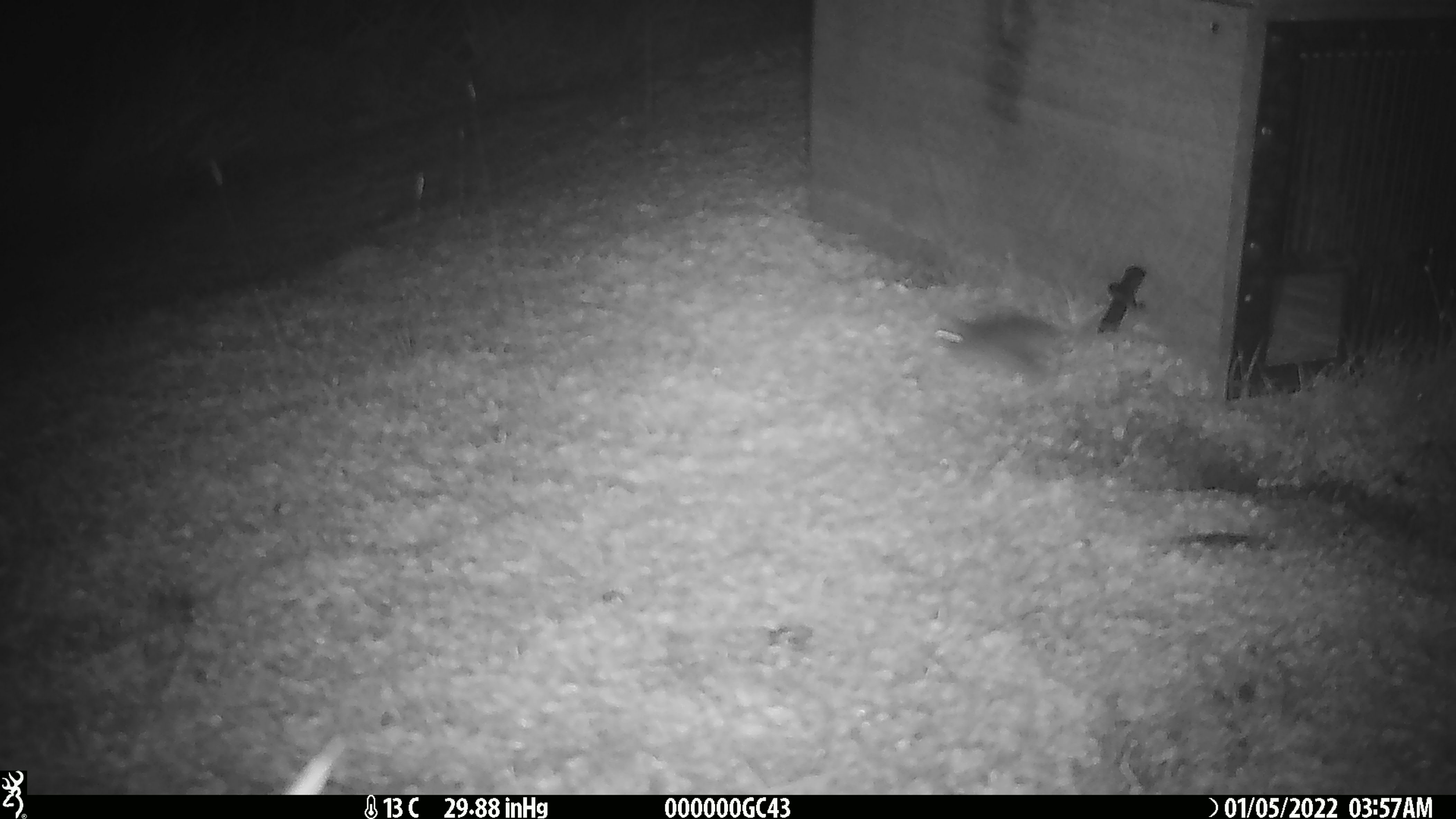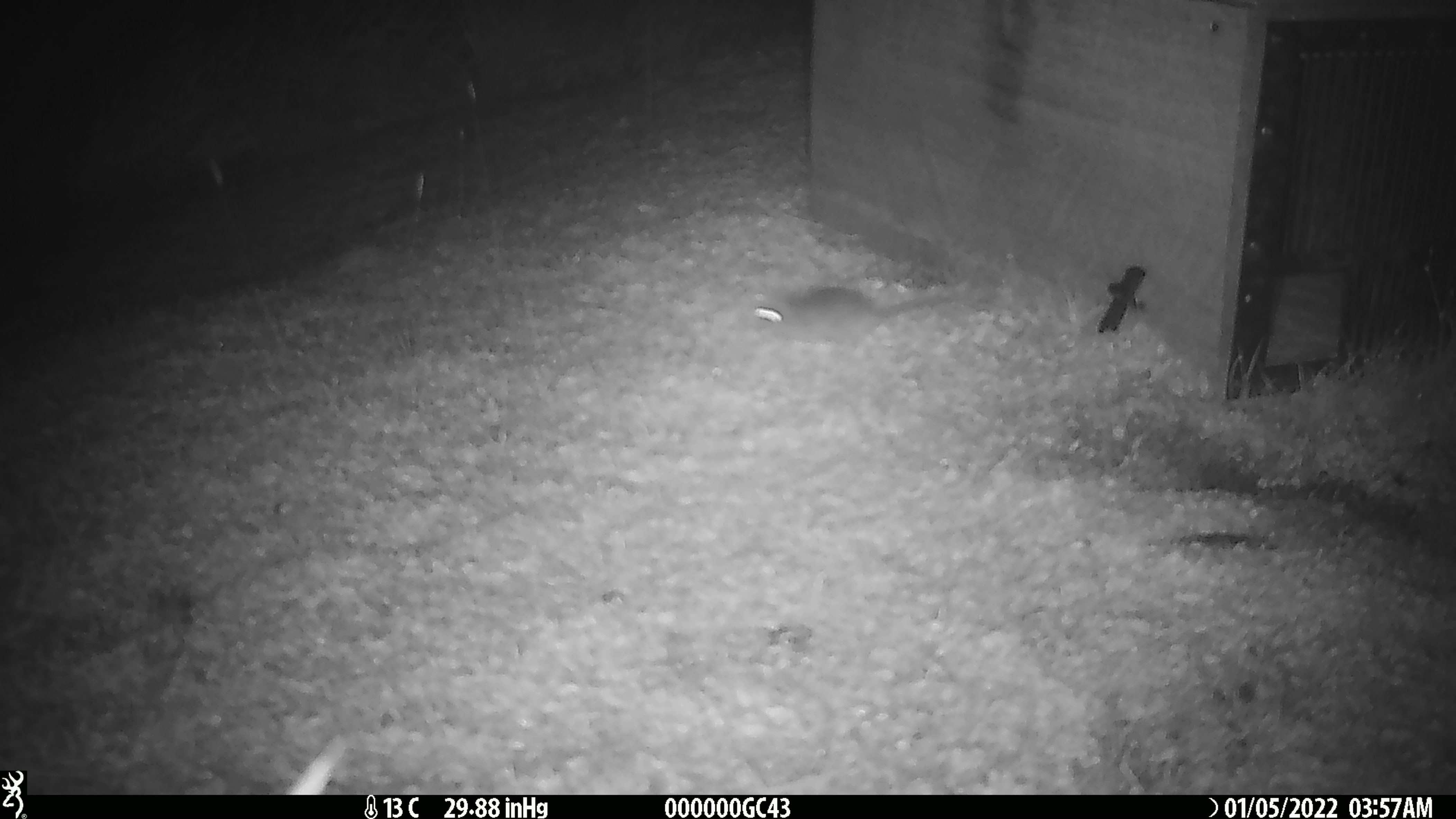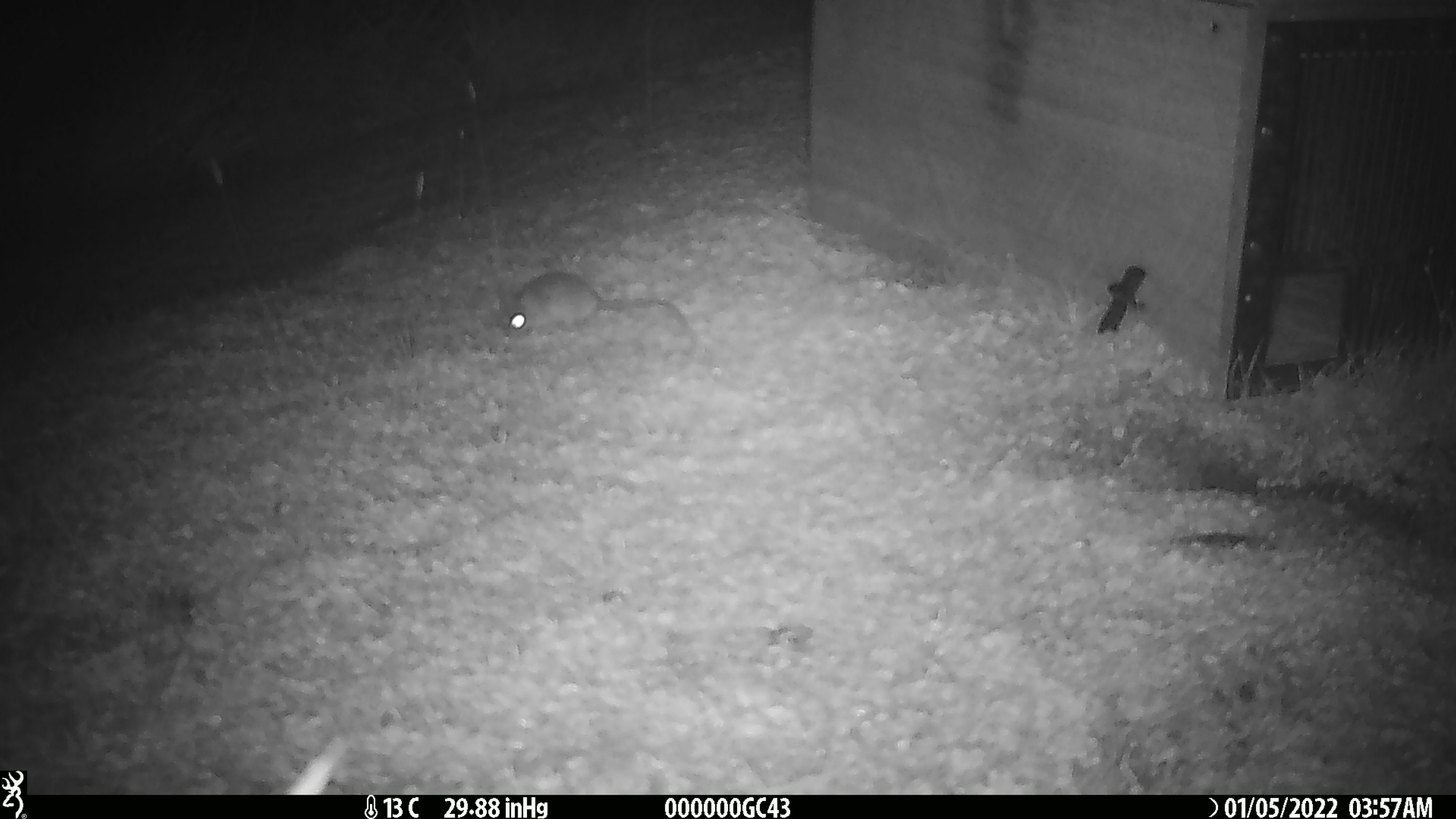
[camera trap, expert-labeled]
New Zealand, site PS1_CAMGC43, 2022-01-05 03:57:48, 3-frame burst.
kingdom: Animalia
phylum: Chordata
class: Mammalia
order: Rodentia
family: Muridae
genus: Mus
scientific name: Mus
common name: mouse